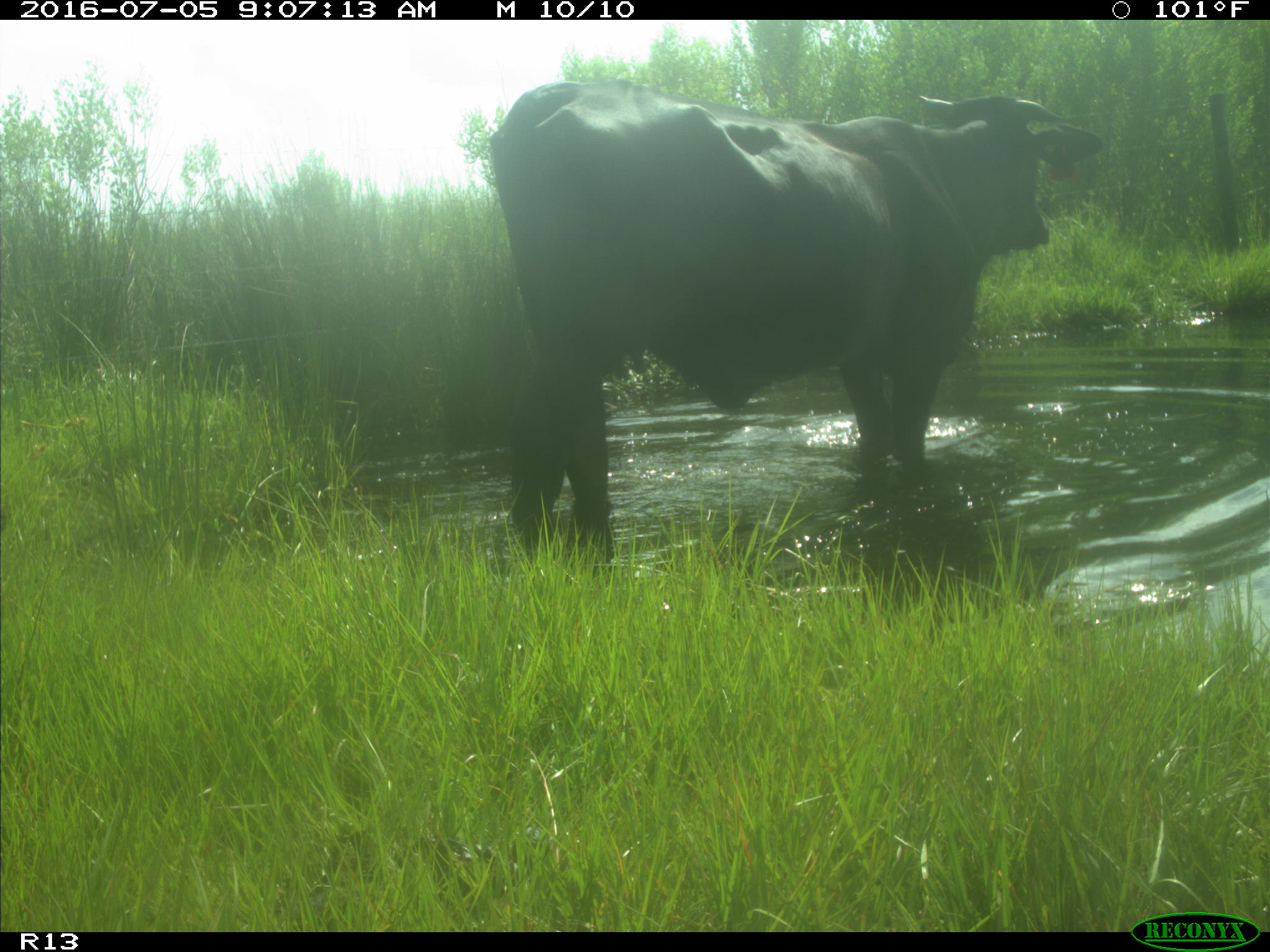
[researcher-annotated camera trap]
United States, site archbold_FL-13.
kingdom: Animalia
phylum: Chordata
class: Mammalia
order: Artiodactyla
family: Bovidae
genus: Bos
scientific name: Bos taurus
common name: domestic cow